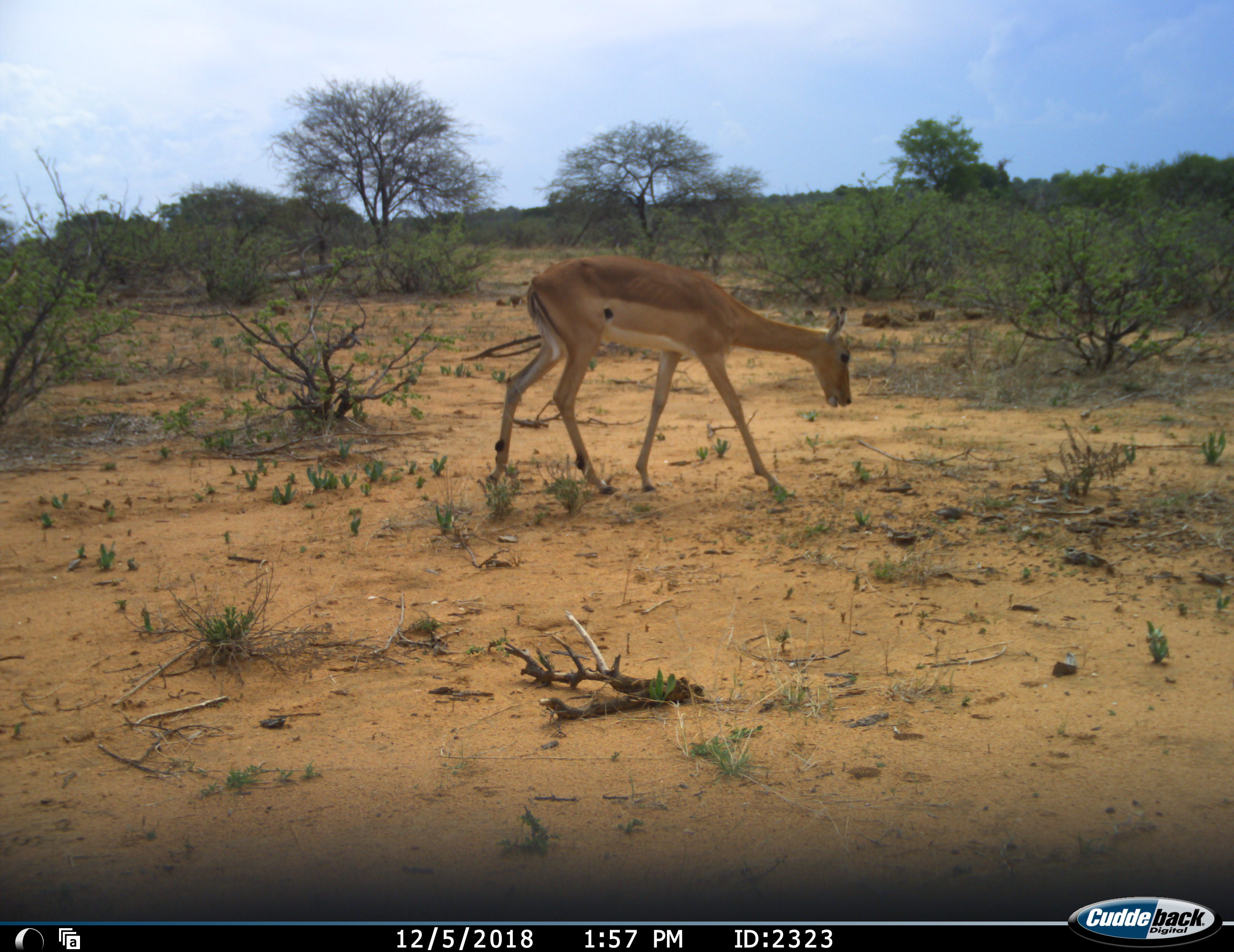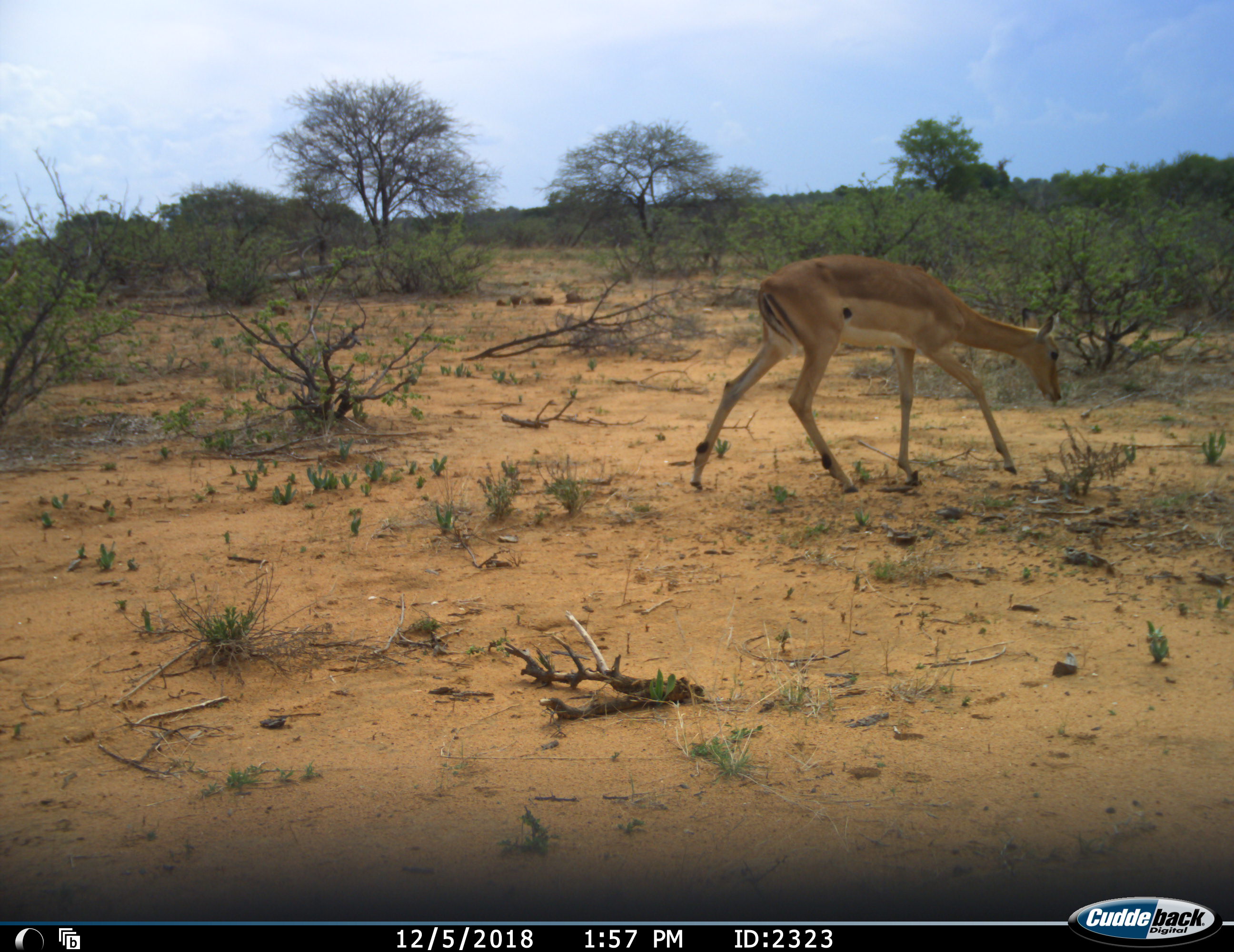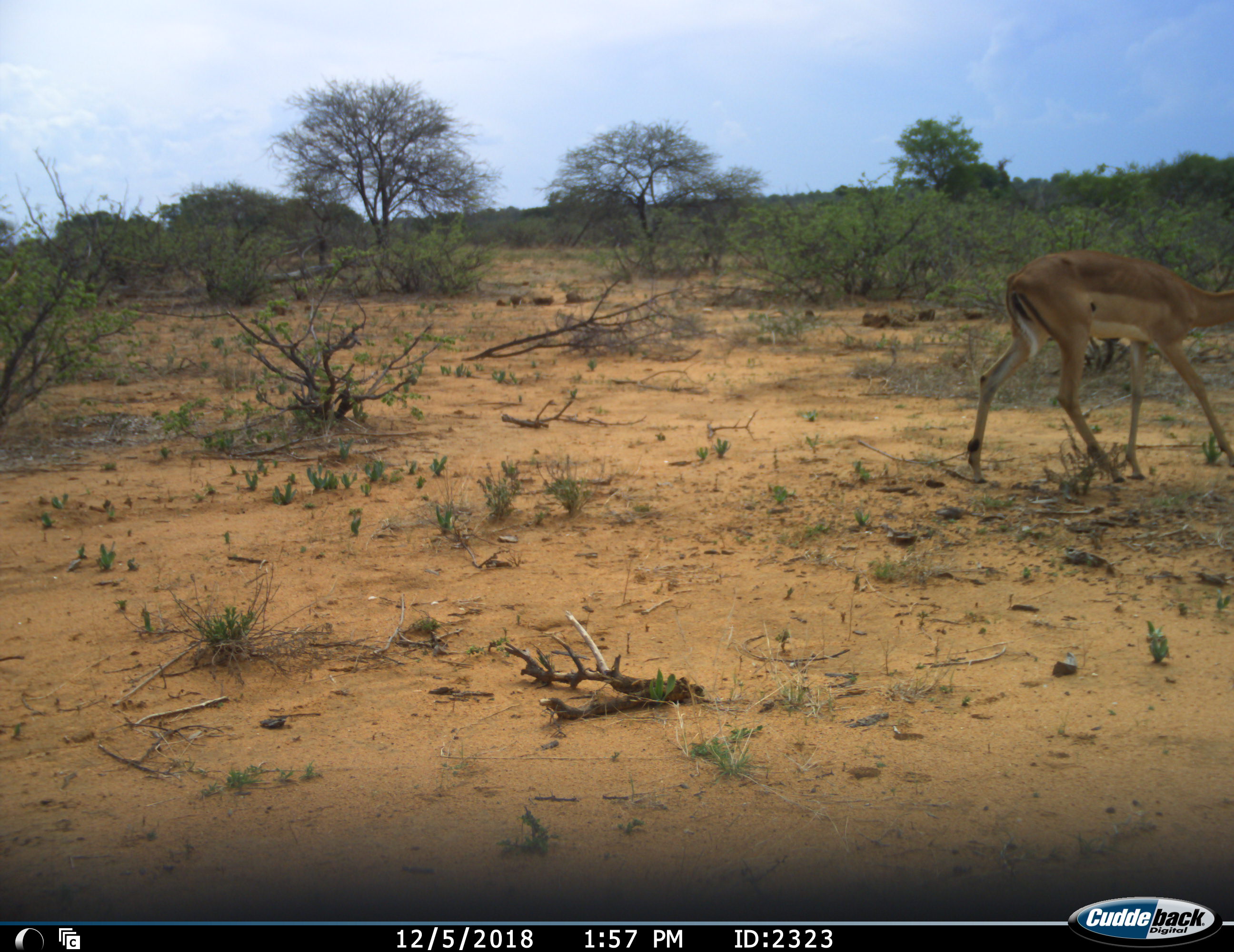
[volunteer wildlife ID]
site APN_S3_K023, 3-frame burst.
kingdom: Animalia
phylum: Chordata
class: Mammalia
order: Artiodactyla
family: Bovidae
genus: Aepyceros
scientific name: Aepyceros melampus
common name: impala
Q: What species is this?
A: Impala (Aepyceros melampus).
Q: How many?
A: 1.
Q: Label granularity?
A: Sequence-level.